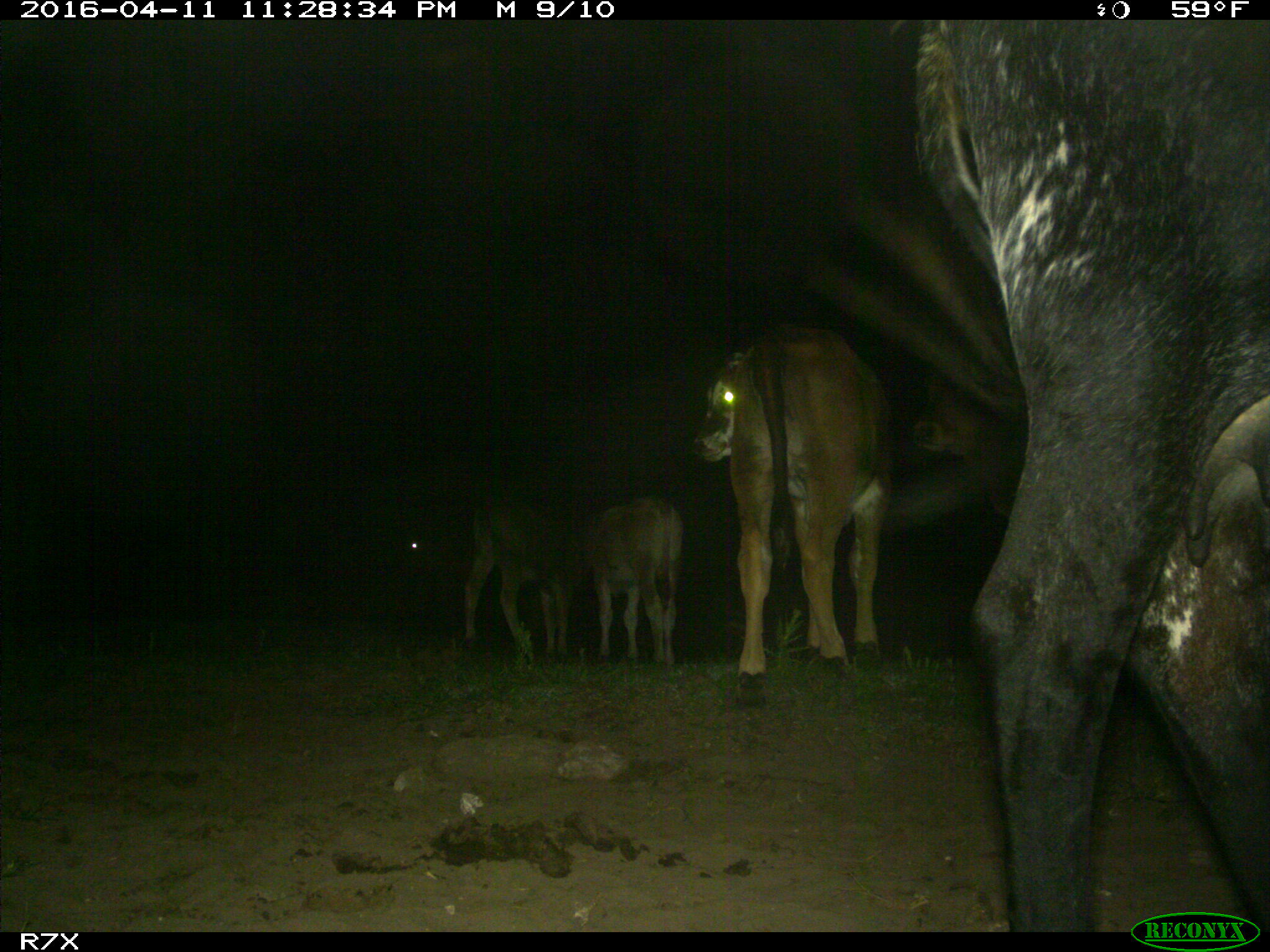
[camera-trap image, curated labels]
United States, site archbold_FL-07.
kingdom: Animalia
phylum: Chordata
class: Mammalia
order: Artiodactyla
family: Bovidae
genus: Bos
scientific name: Bos taurus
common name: domestic cow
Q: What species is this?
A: Bos taurus (domestic cow).